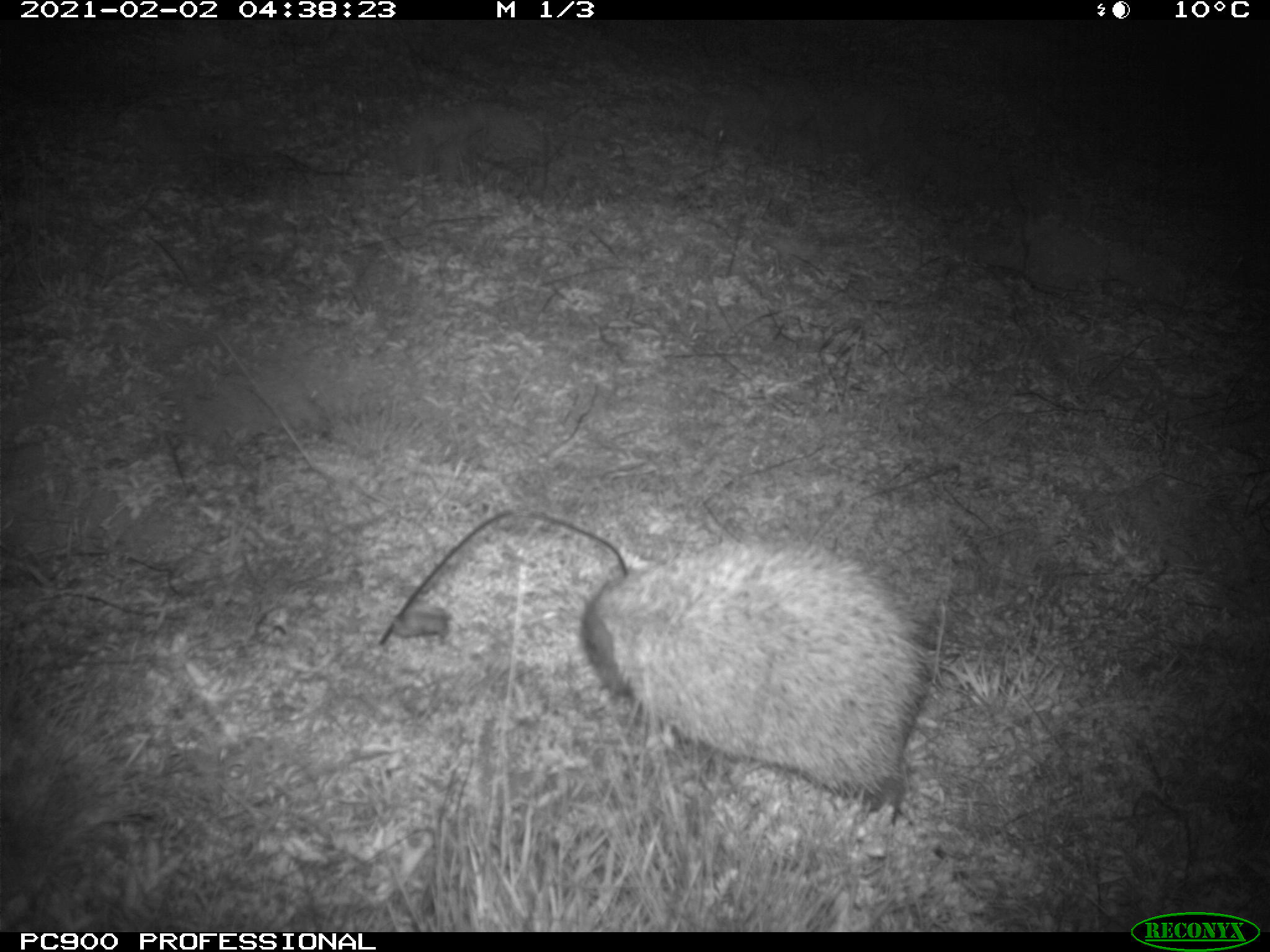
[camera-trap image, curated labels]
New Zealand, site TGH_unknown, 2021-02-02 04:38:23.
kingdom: Animalia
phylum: Chordata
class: Mammalia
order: Eulipotyphla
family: Erinaceidae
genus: Erinaceus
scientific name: Erinaceus europaeus europaeus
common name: european hedgehog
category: hedgehog